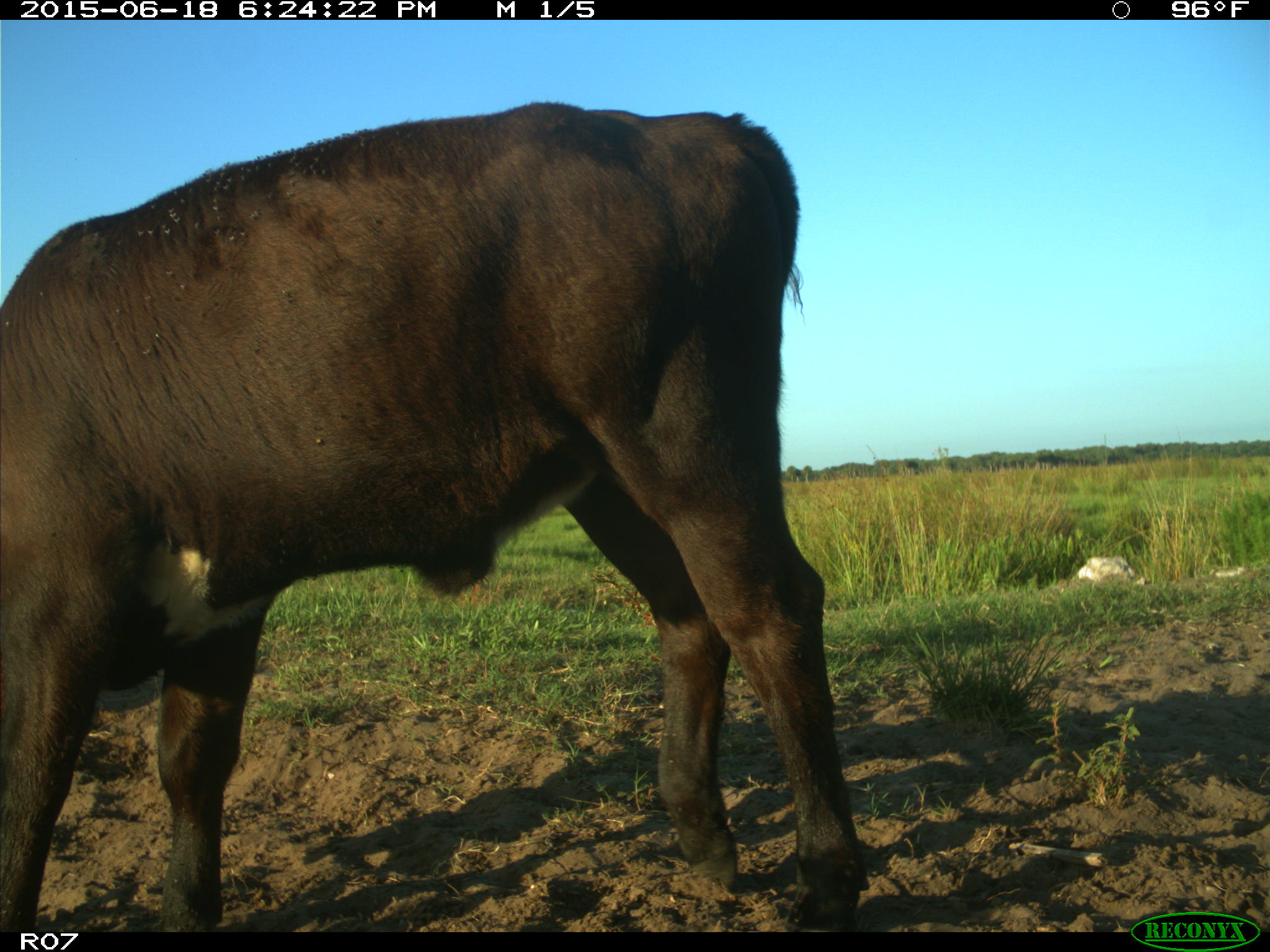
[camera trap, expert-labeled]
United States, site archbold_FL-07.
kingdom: Animalia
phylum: Chordata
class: Mammalia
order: Artiodactyla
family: Bovidae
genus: Bos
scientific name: Bos taurus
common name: domestic cow